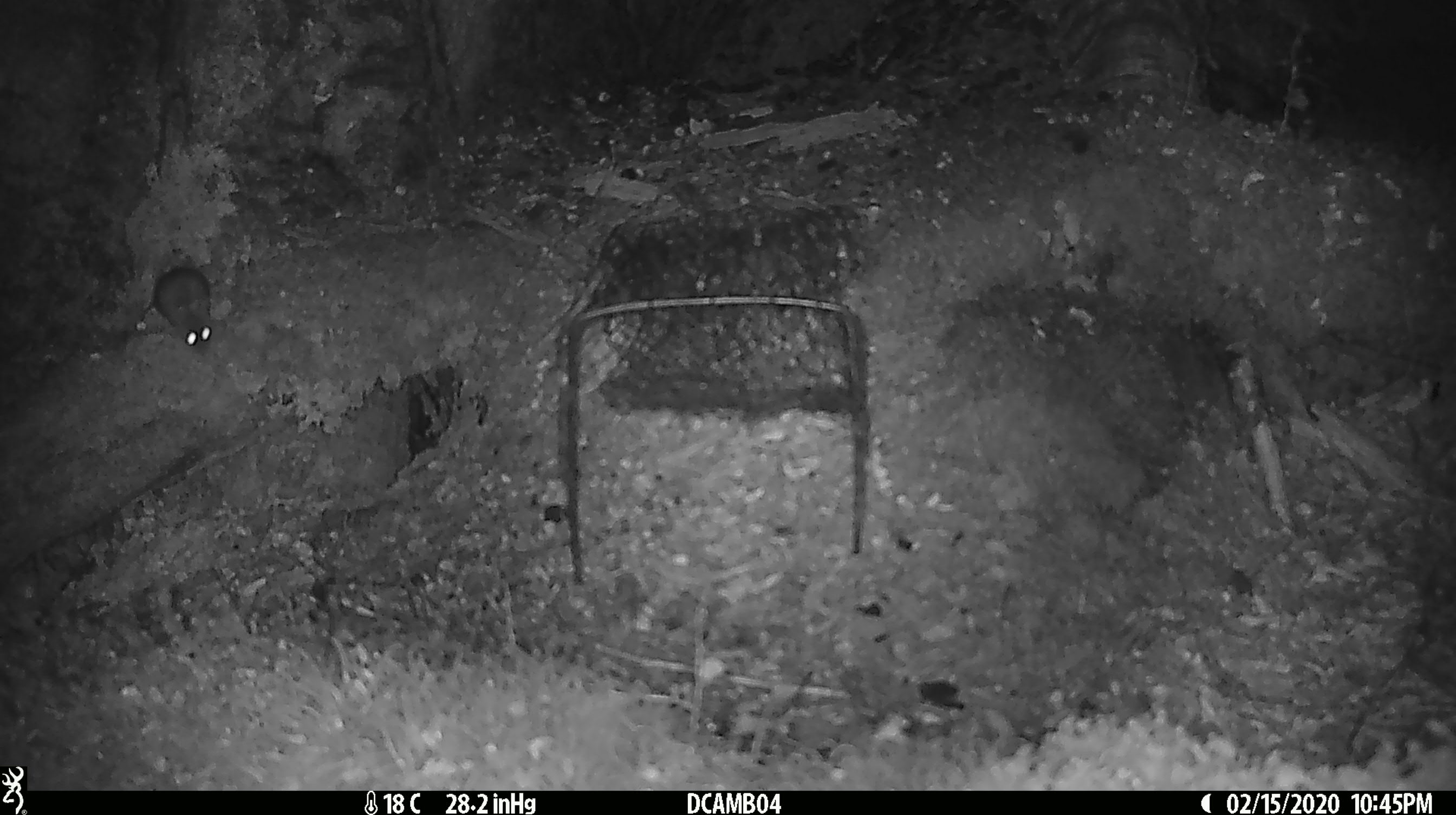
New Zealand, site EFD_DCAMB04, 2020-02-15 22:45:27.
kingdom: Animalia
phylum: Chordata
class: Mammalia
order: Rodentia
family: Muridae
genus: Mus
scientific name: Mus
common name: mouse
Mouse (Mus).